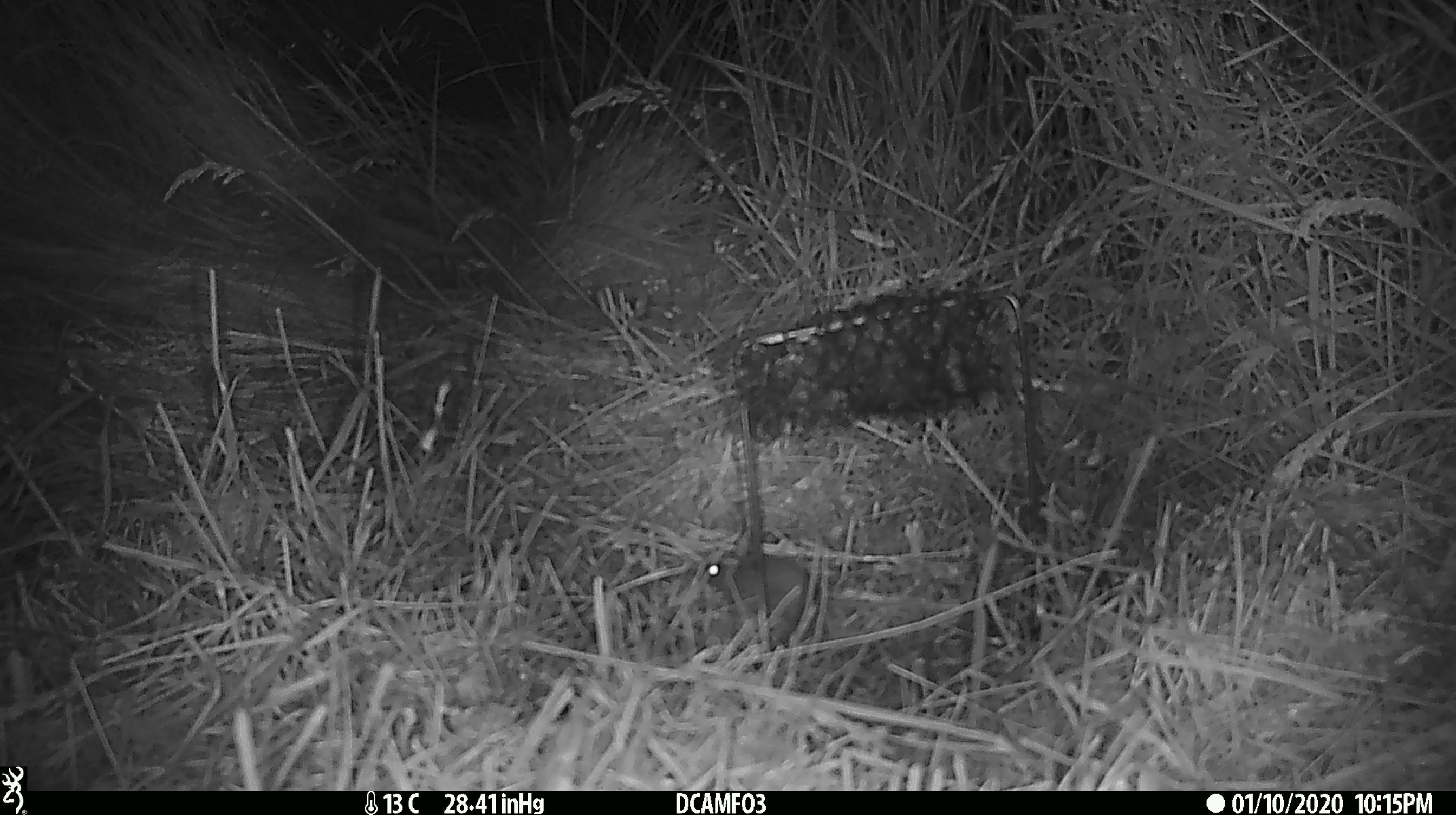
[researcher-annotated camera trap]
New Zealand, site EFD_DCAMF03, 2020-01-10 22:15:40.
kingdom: Animalia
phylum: Chordata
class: Mammalia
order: Rodentia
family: Muridae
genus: Mus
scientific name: Mus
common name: mouse